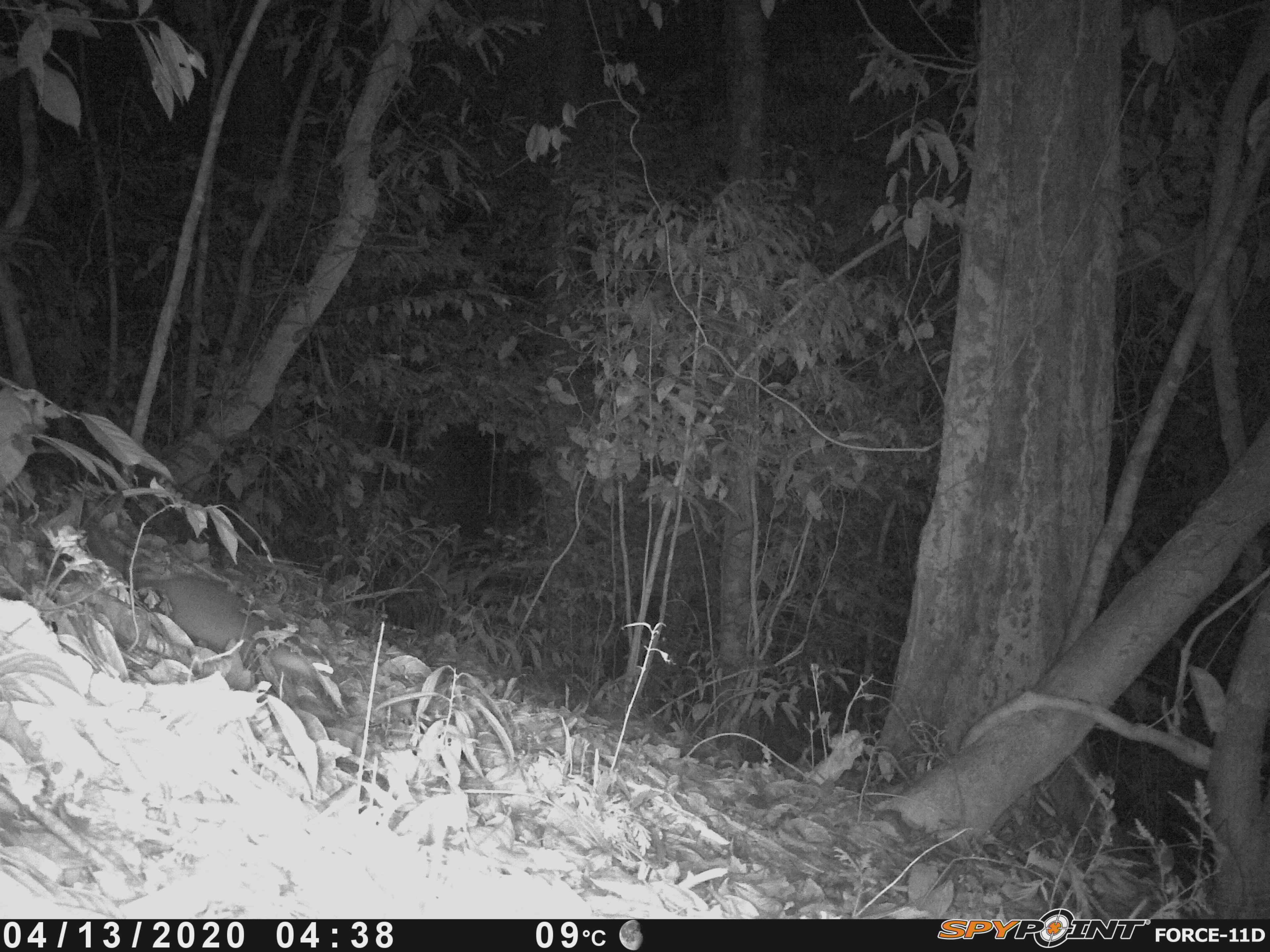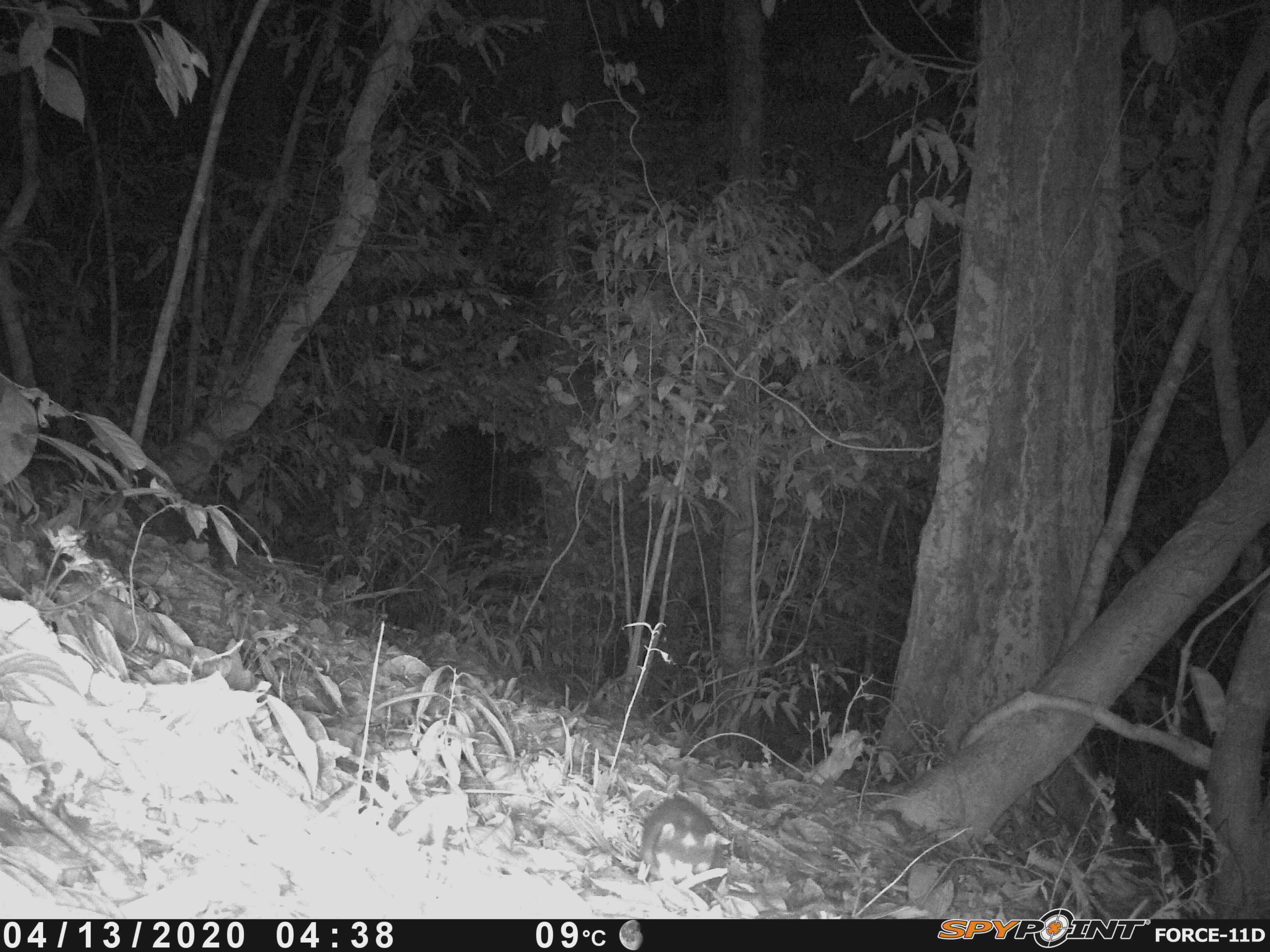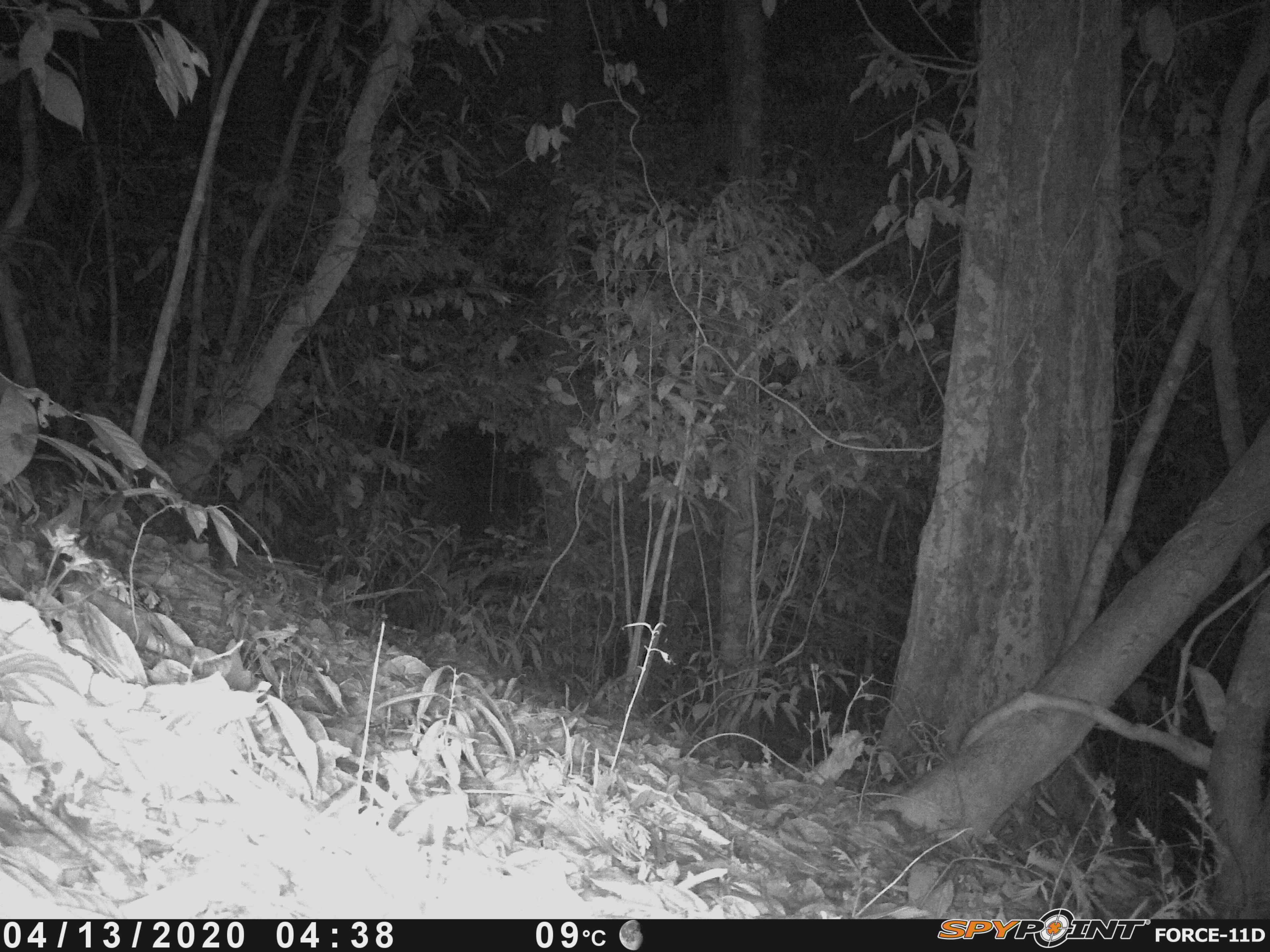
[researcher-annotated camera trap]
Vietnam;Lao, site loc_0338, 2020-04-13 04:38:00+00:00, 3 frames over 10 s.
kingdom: Animalia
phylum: Chordata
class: Mammalia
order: Carnivora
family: Mustelidae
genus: Melogale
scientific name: Melogale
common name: ferret badger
Ferret badger (Melogale). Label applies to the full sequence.